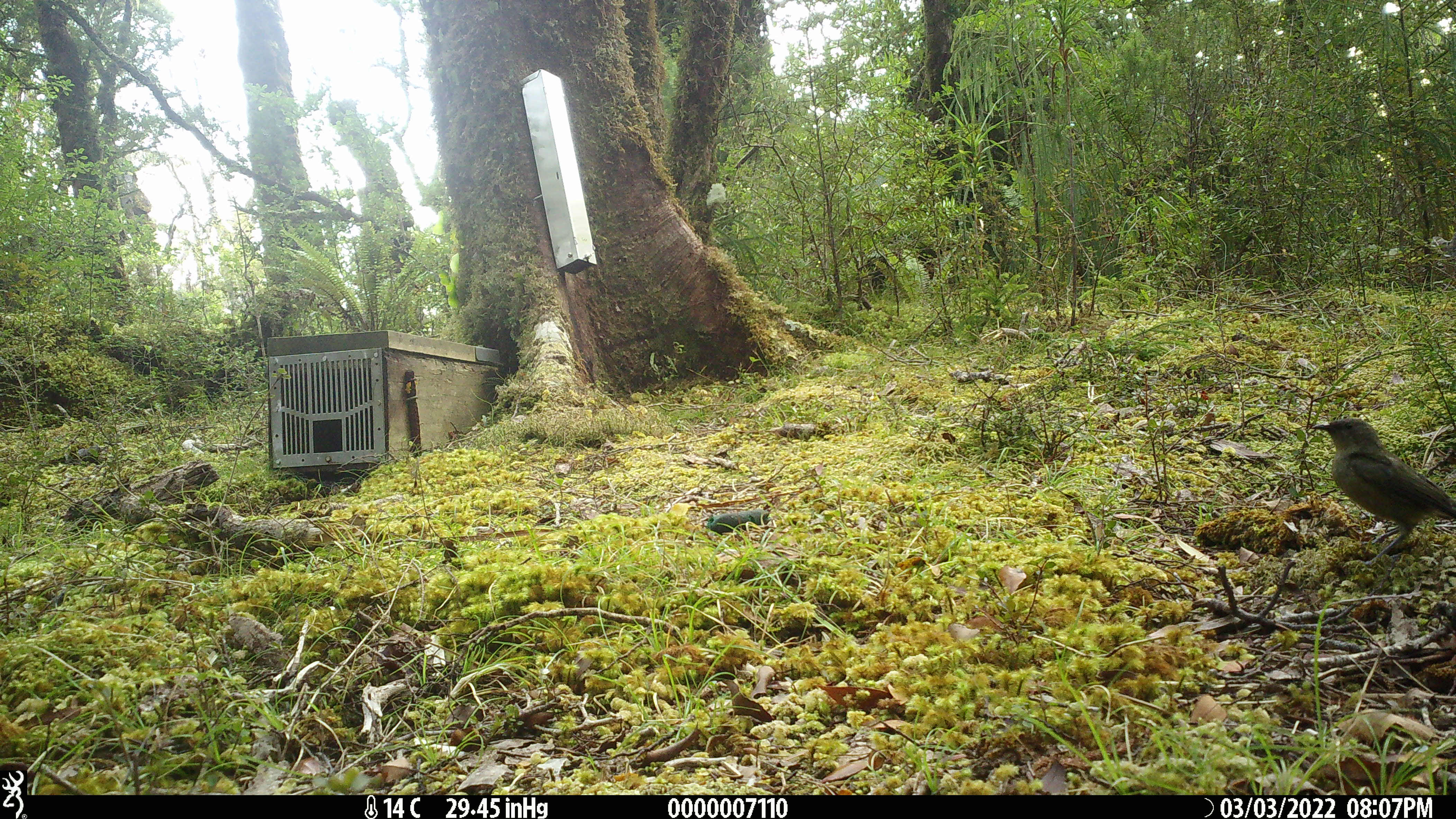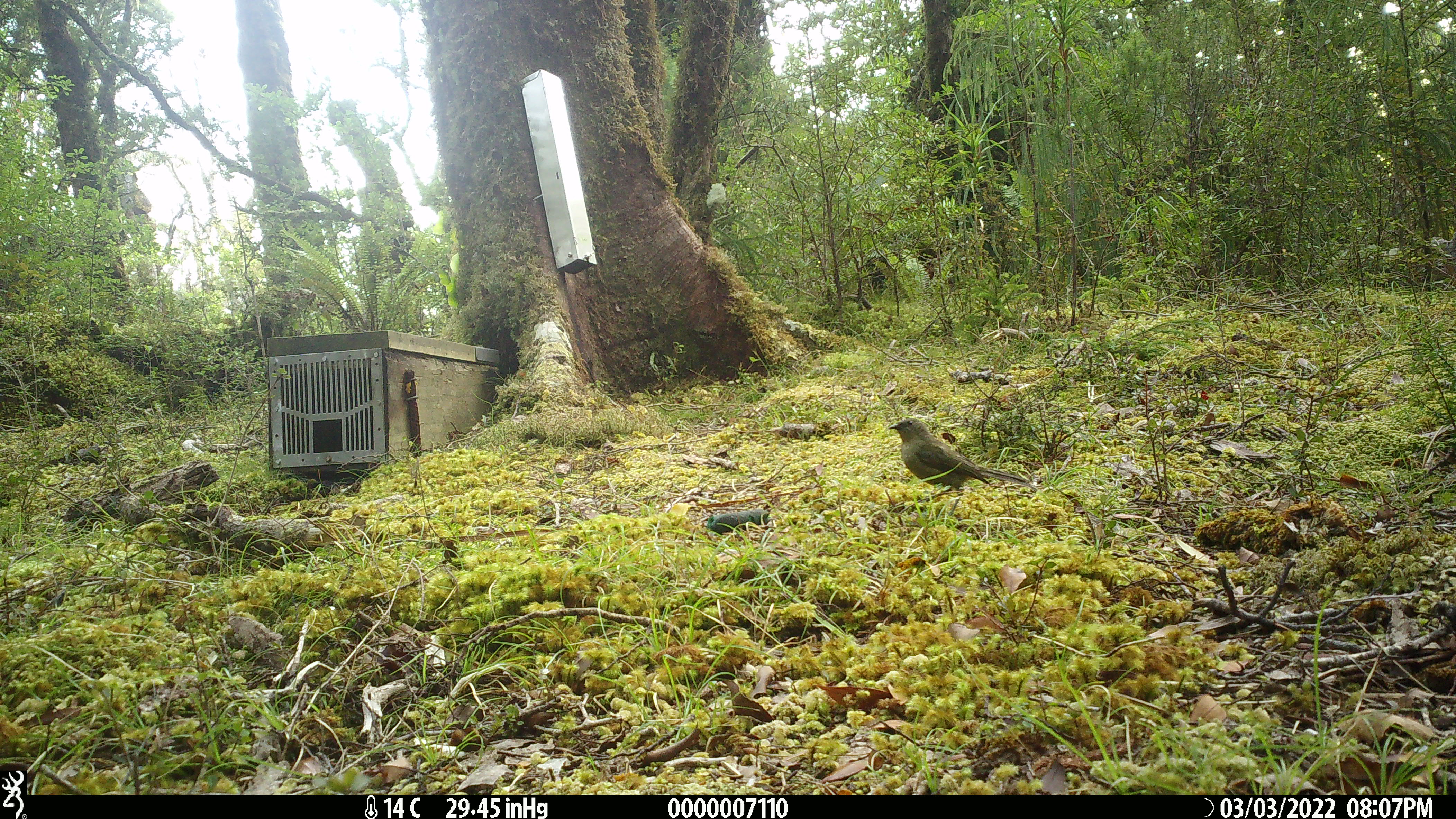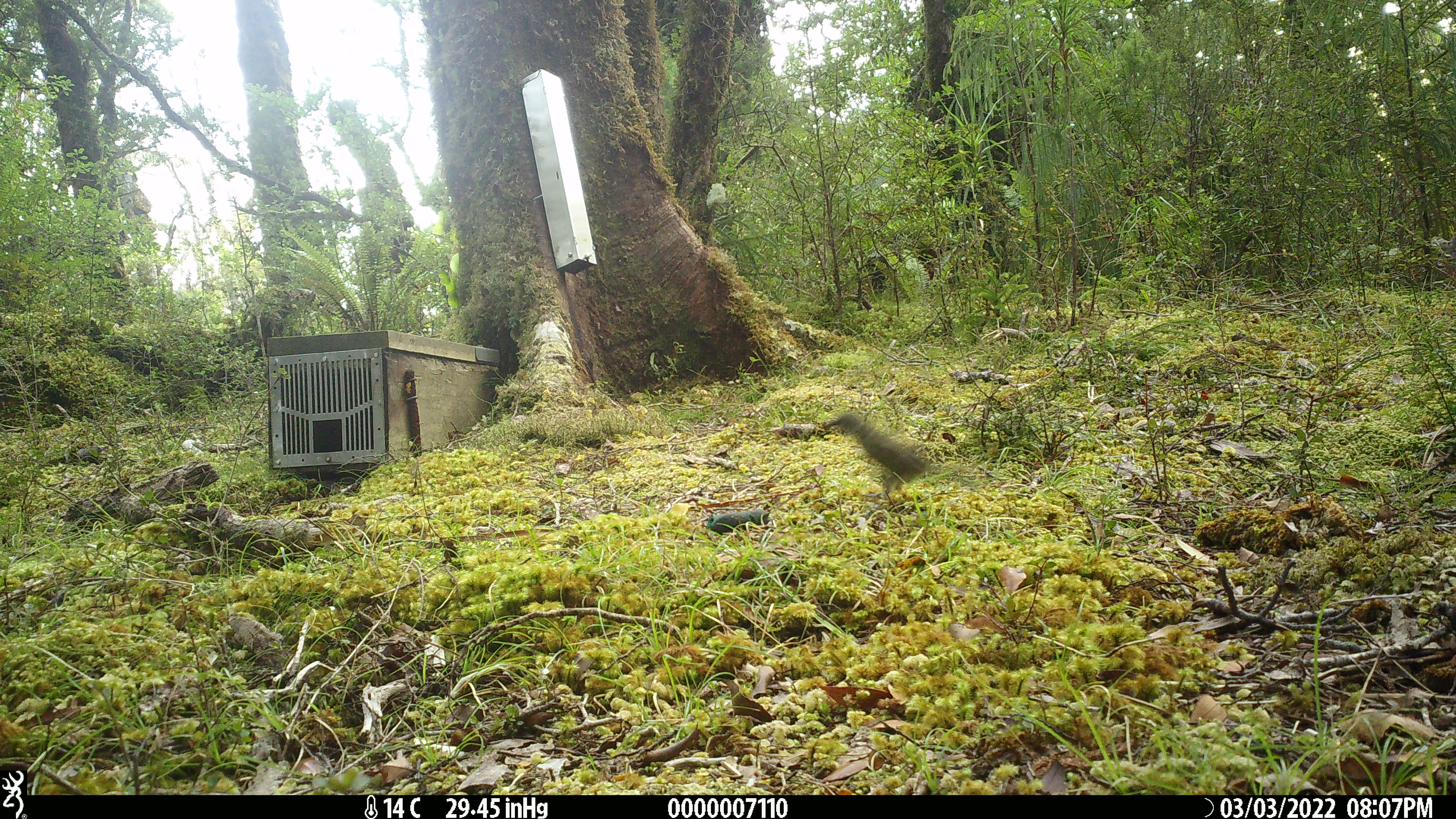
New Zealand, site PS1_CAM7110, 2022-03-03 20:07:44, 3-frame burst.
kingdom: Animalia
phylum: Chordata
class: Aves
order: Passeriformes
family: Meliphagidae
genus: Anthornis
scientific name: Anthornis melanura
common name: new zealand bellbird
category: bellbird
Bellbird (new zealand bellbird) (Anthornis melanura).